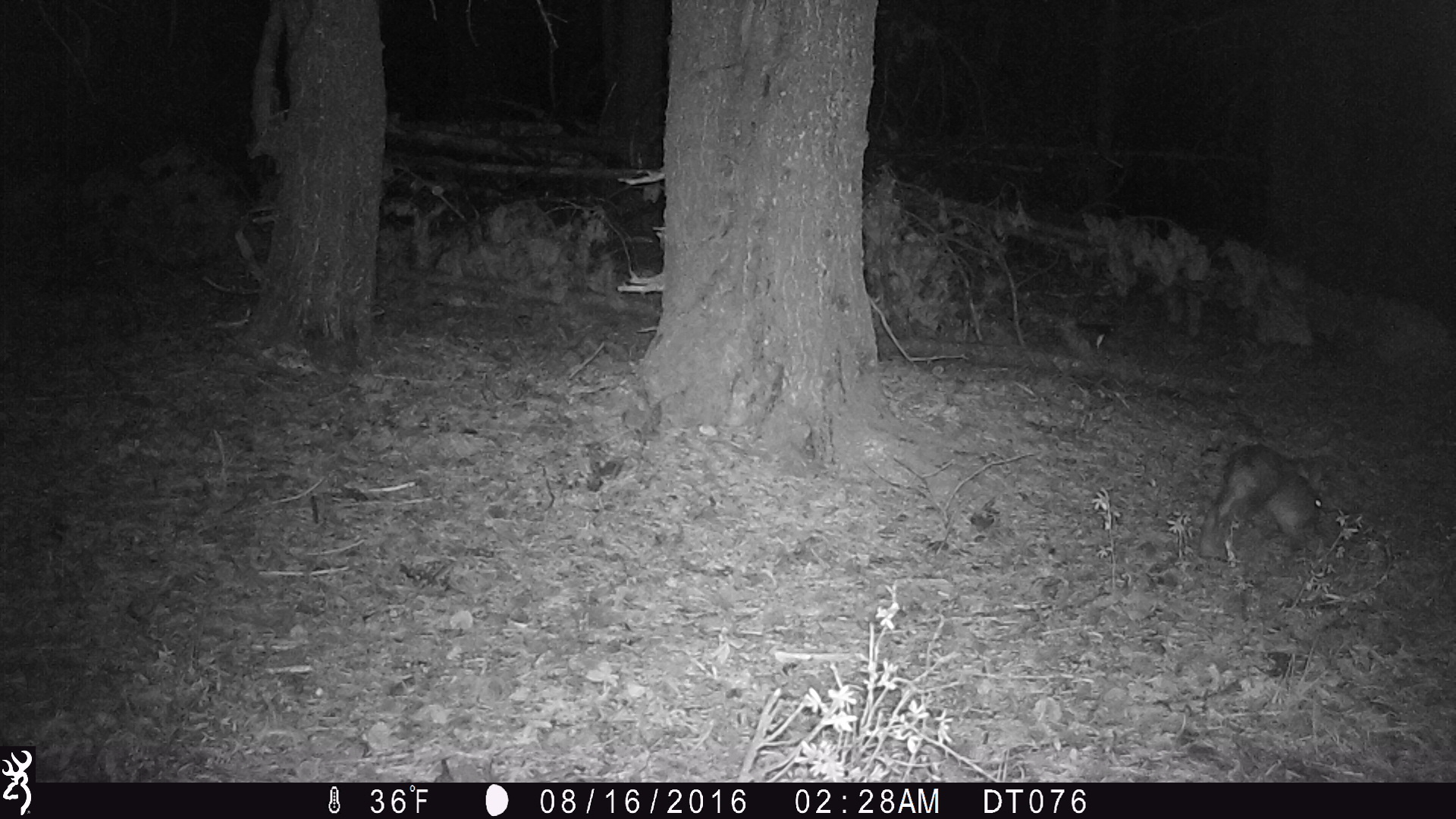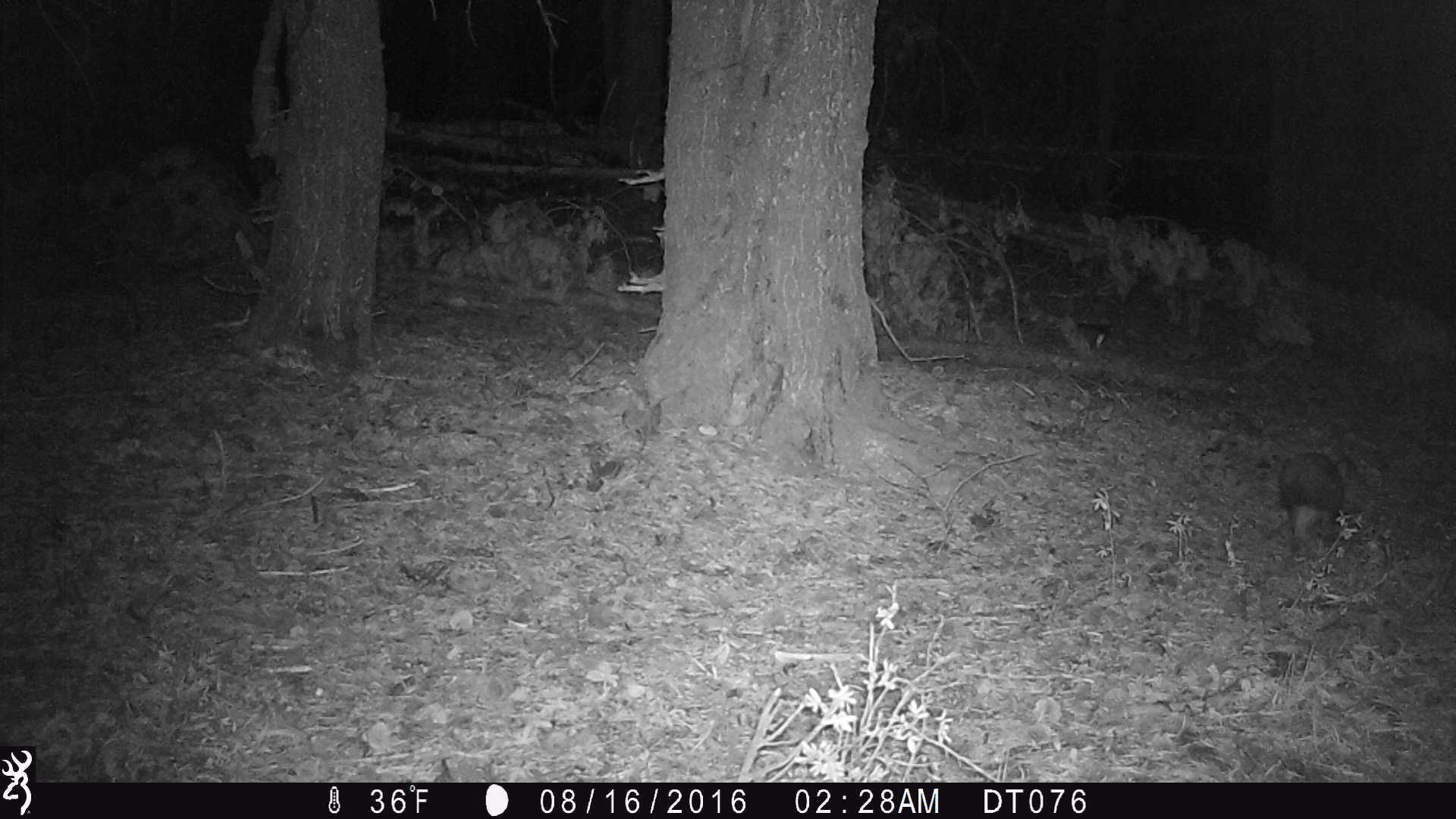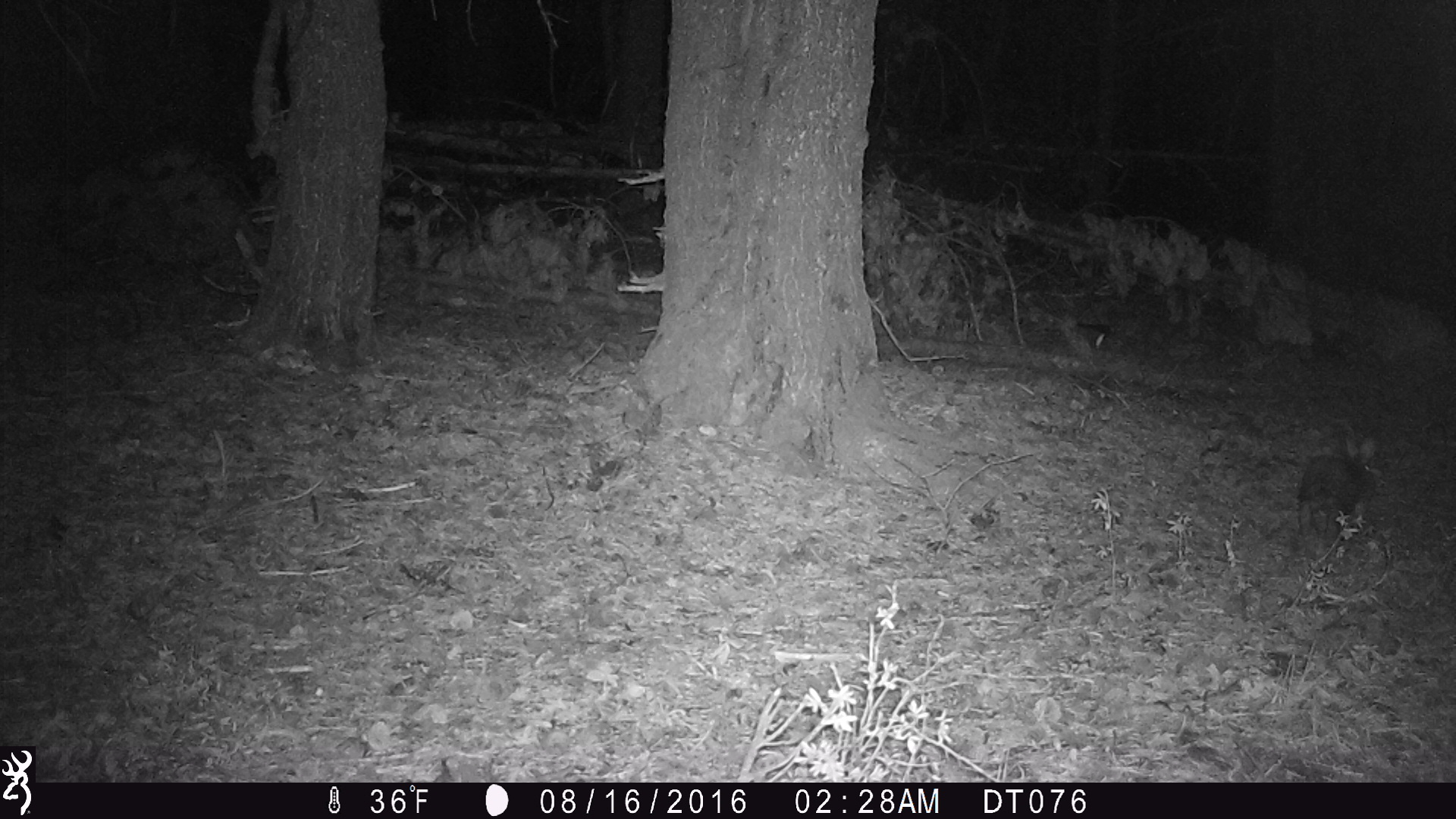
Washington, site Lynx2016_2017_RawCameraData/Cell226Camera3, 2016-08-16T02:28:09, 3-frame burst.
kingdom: Animalia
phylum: Chordata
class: Mammalia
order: Lagomorpha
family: Leporidae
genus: Lepus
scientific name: Lepus americanus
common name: snowshoe hare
Lepus americanus (snowshoe hare). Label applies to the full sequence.